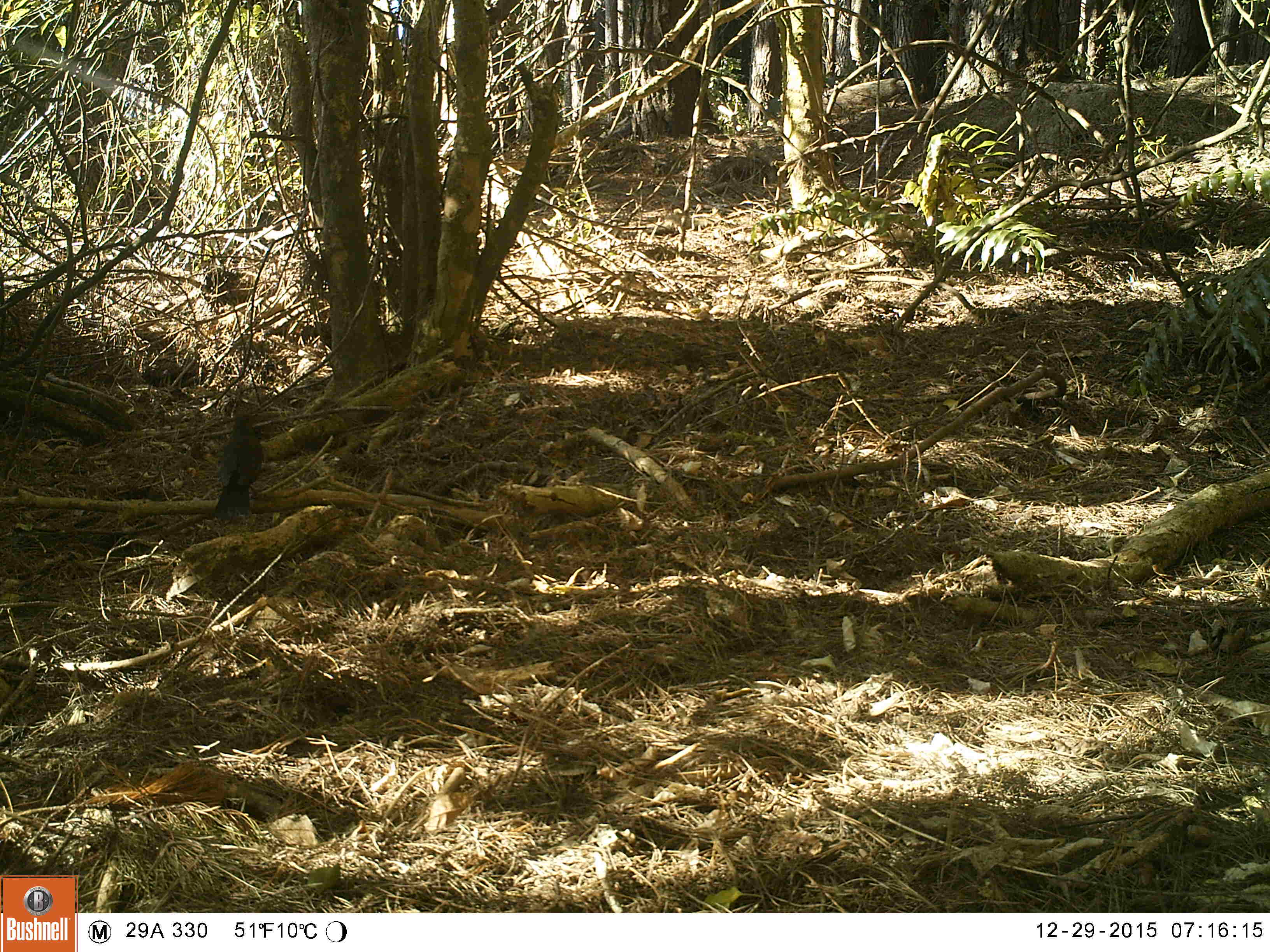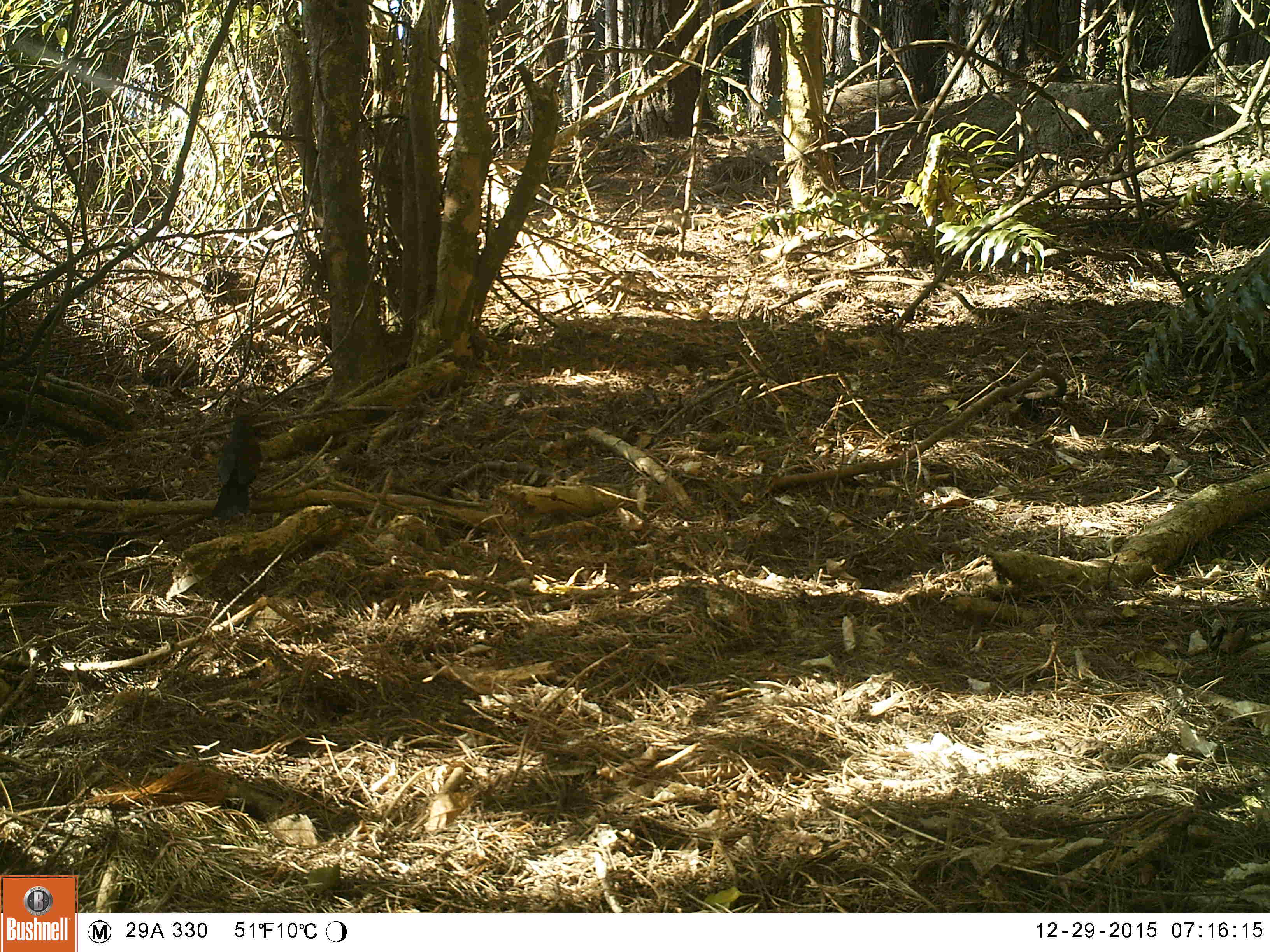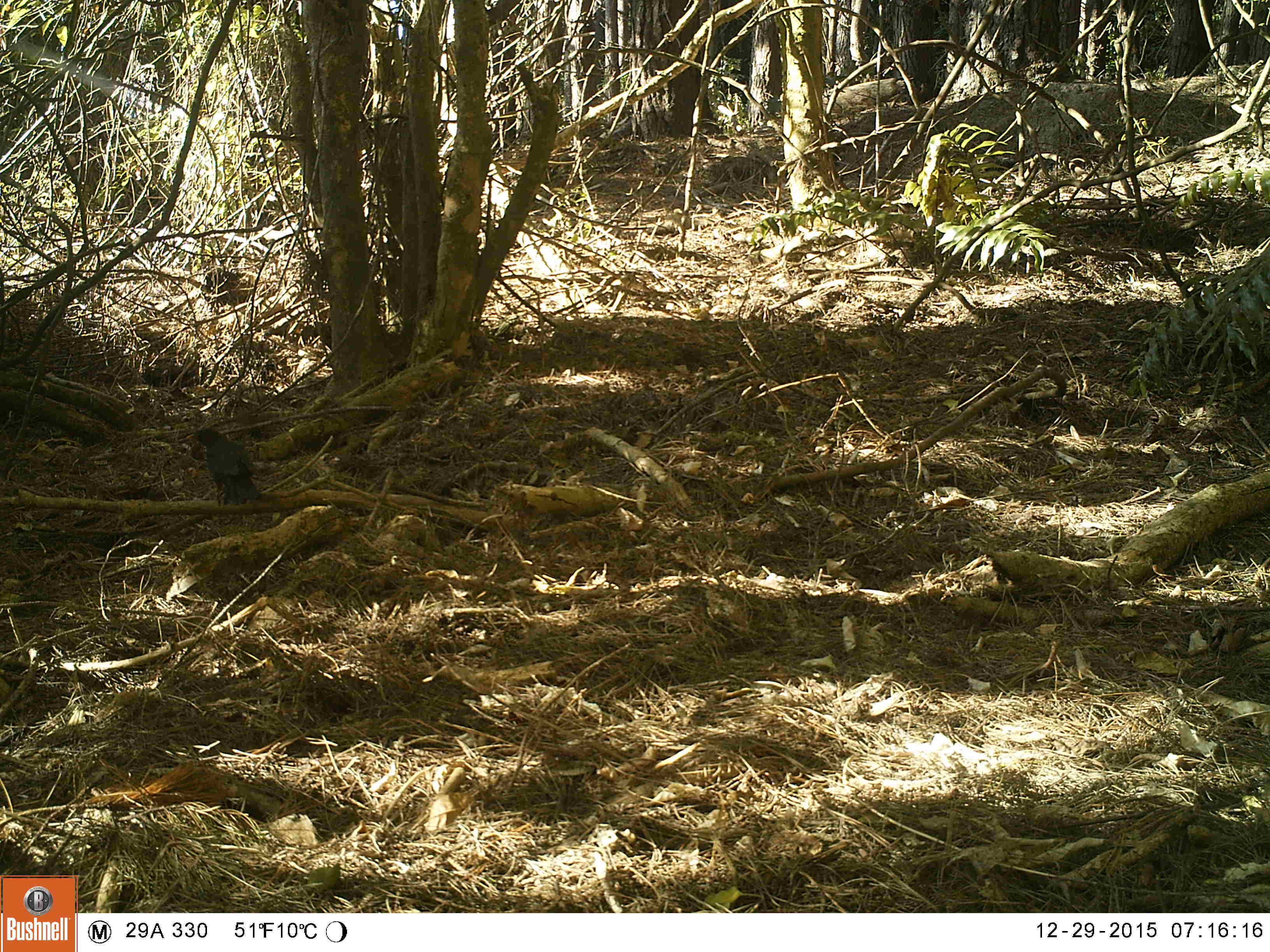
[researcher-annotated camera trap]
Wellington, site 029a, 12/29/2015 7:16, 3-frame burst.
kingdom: Animalia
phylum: Chordata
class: Aves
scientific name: Aves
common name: bird